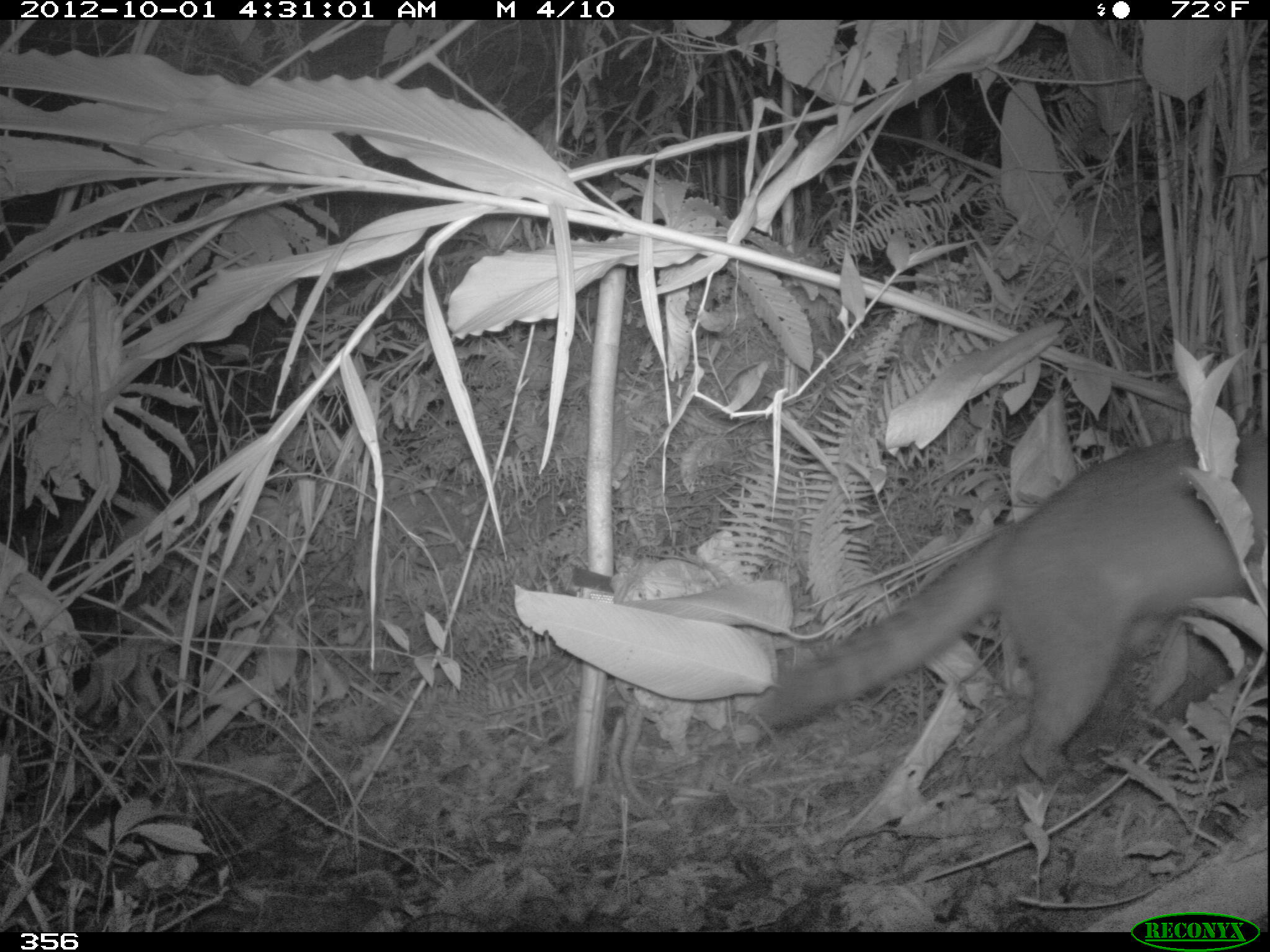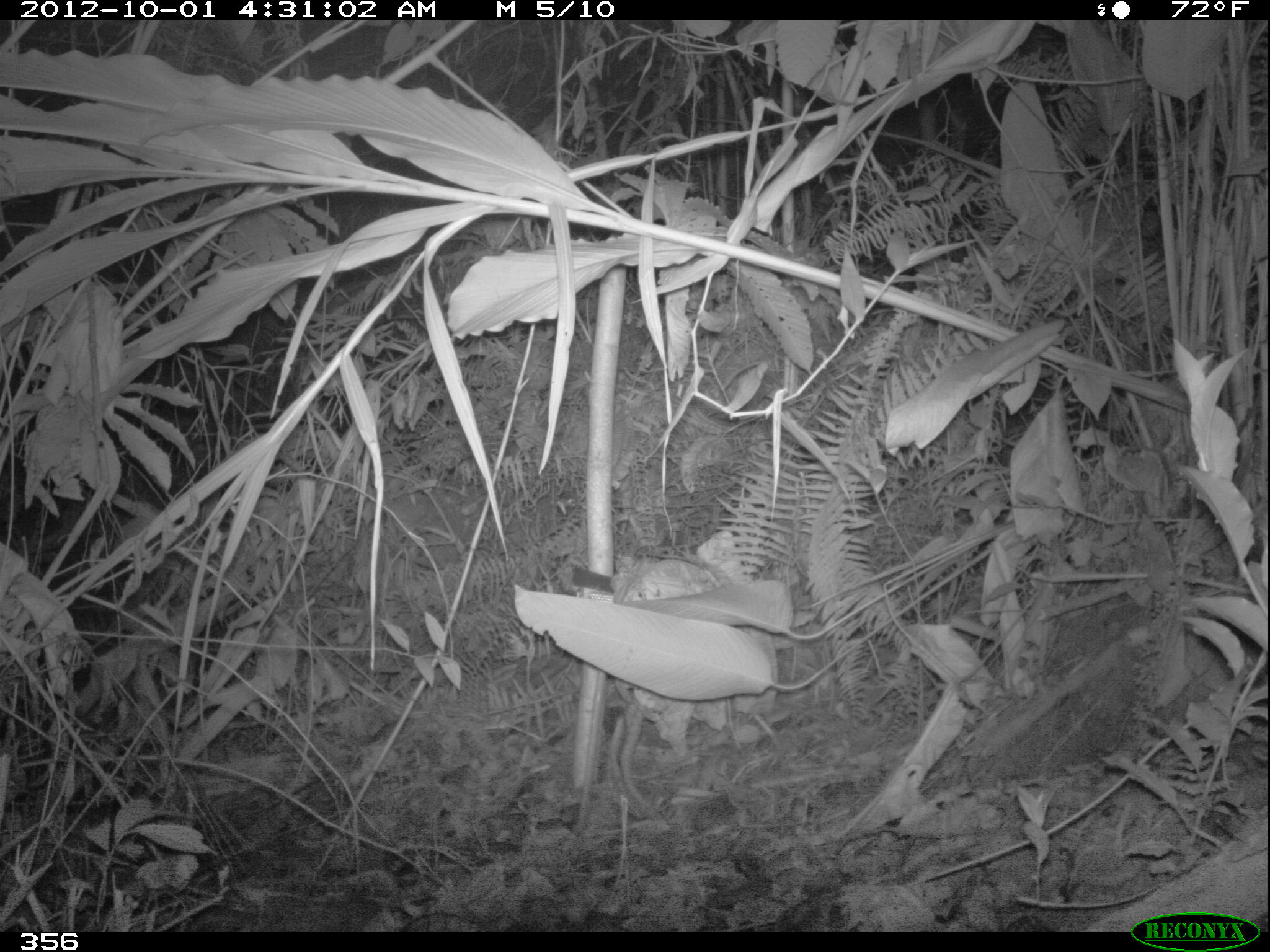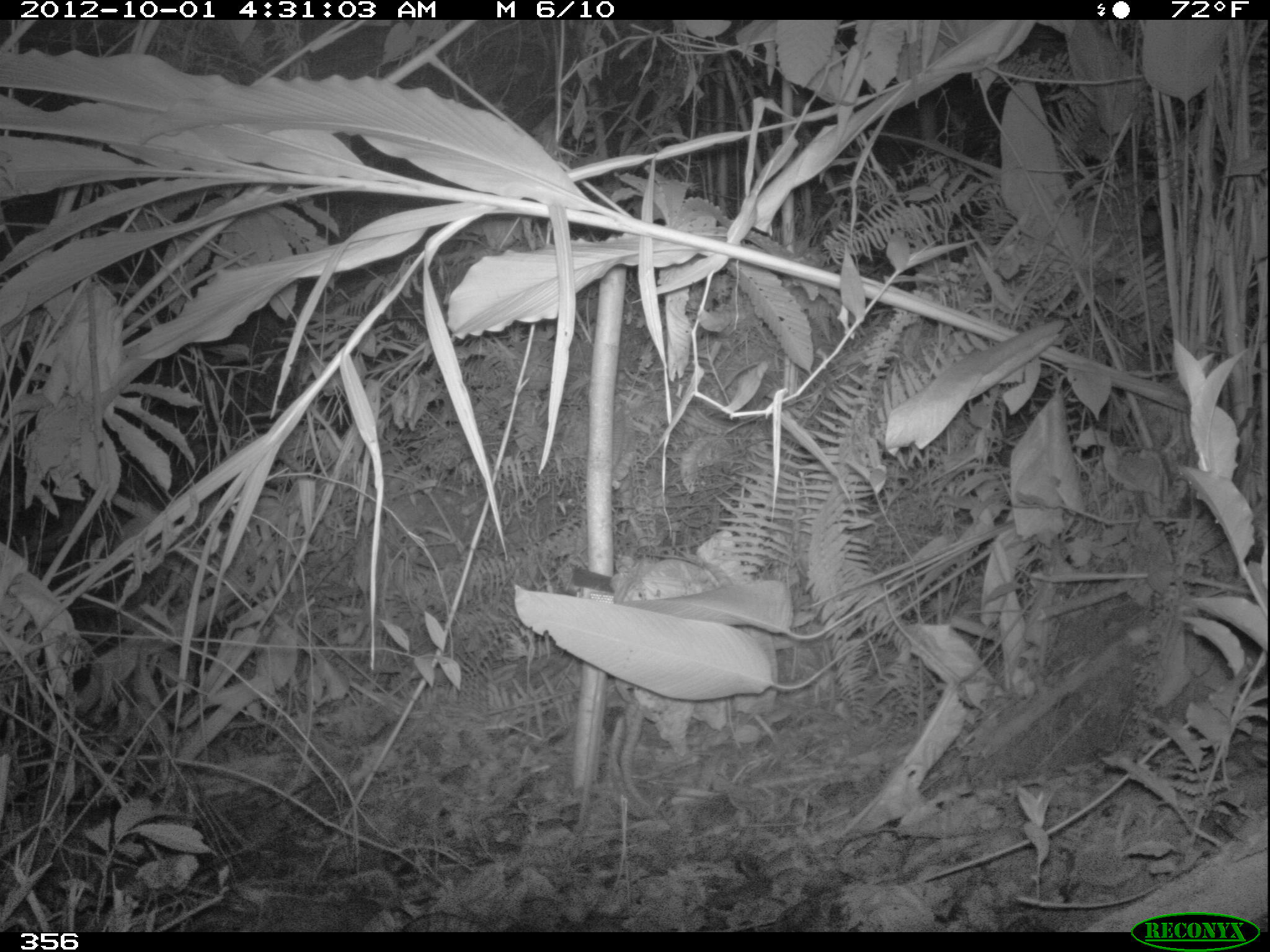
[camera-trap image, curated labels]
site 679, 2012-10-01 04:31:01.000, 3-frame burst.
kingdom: Animalia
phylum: Chordata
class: Mammalia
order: Carnivora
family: Procyonidae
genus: Procyon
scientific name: Procyon cancrivorus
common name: crab-eating raccoon